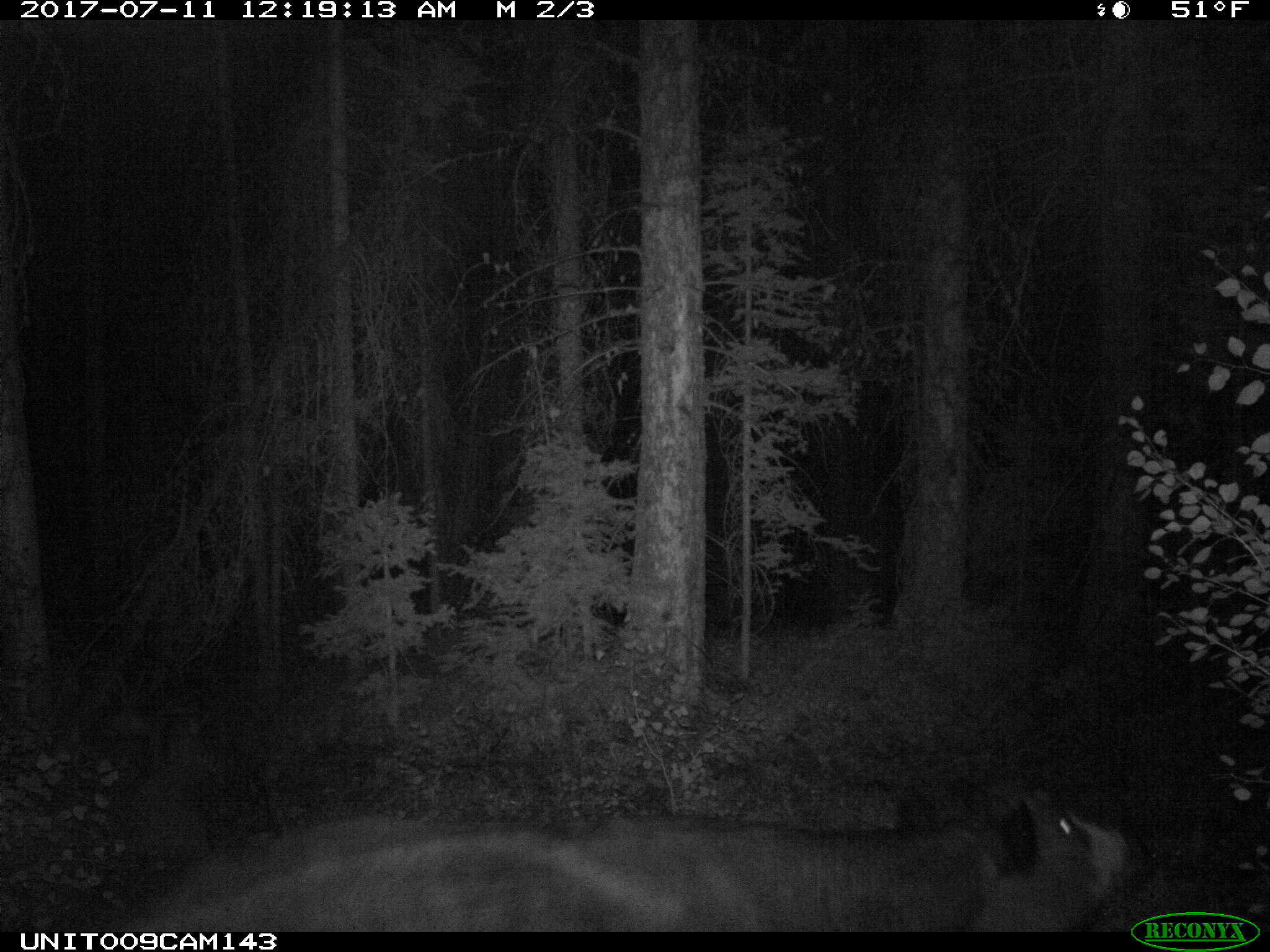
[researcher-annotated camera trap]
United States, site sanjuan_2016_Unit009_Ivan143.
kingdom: Animalia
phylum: Chordata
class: Mammalia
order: Artiodactyla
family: Bovidae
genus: Bos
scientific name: Bos taurus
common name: domestic cow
Bos taurus (domestic cow).